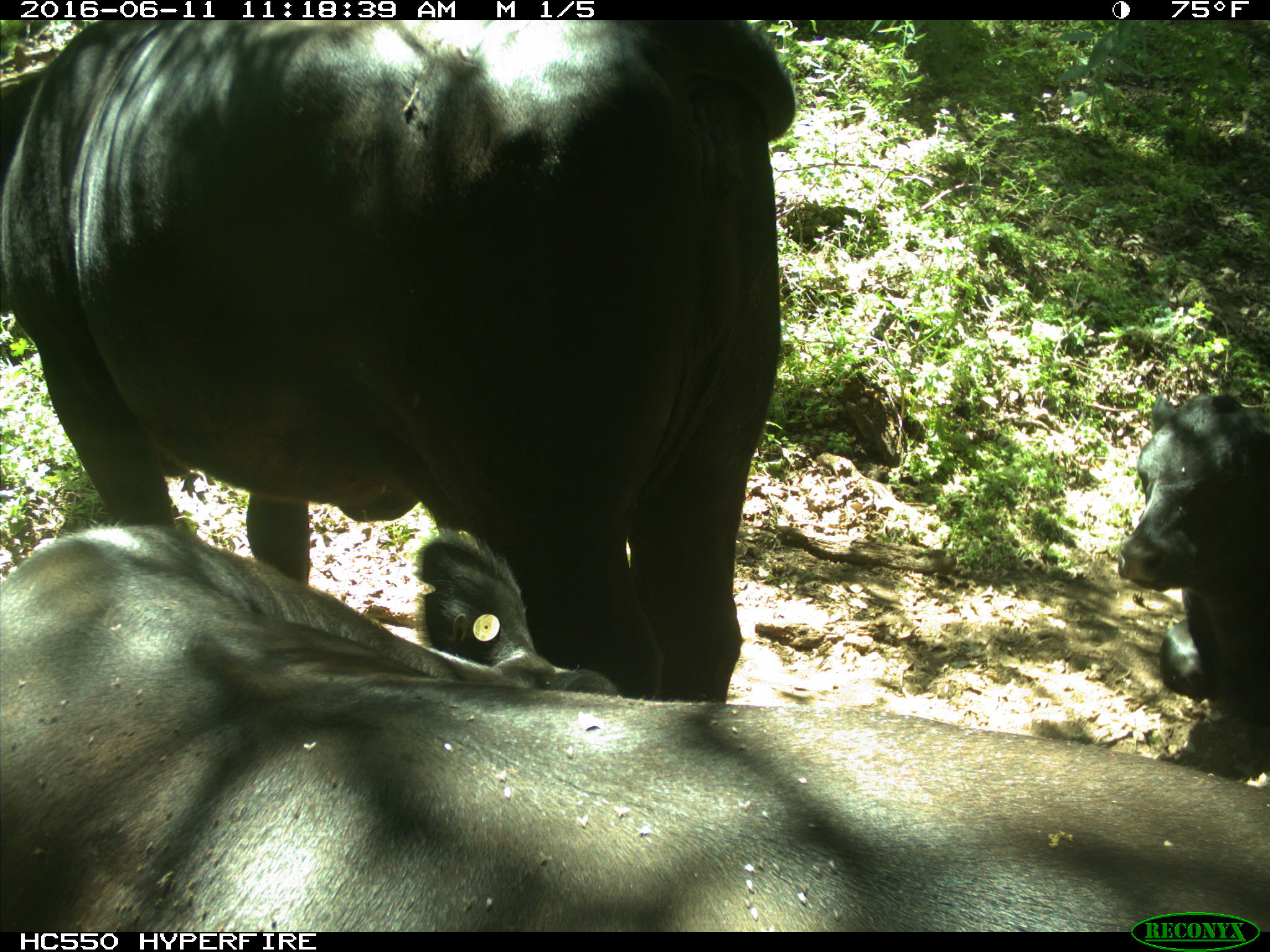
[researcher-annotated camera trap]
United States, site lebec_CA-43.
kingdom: Animalia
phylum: Chordata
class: Mammalia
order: Artiodactyla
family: Bovidae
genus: Bos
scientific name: Bos taurus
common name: domestic cow